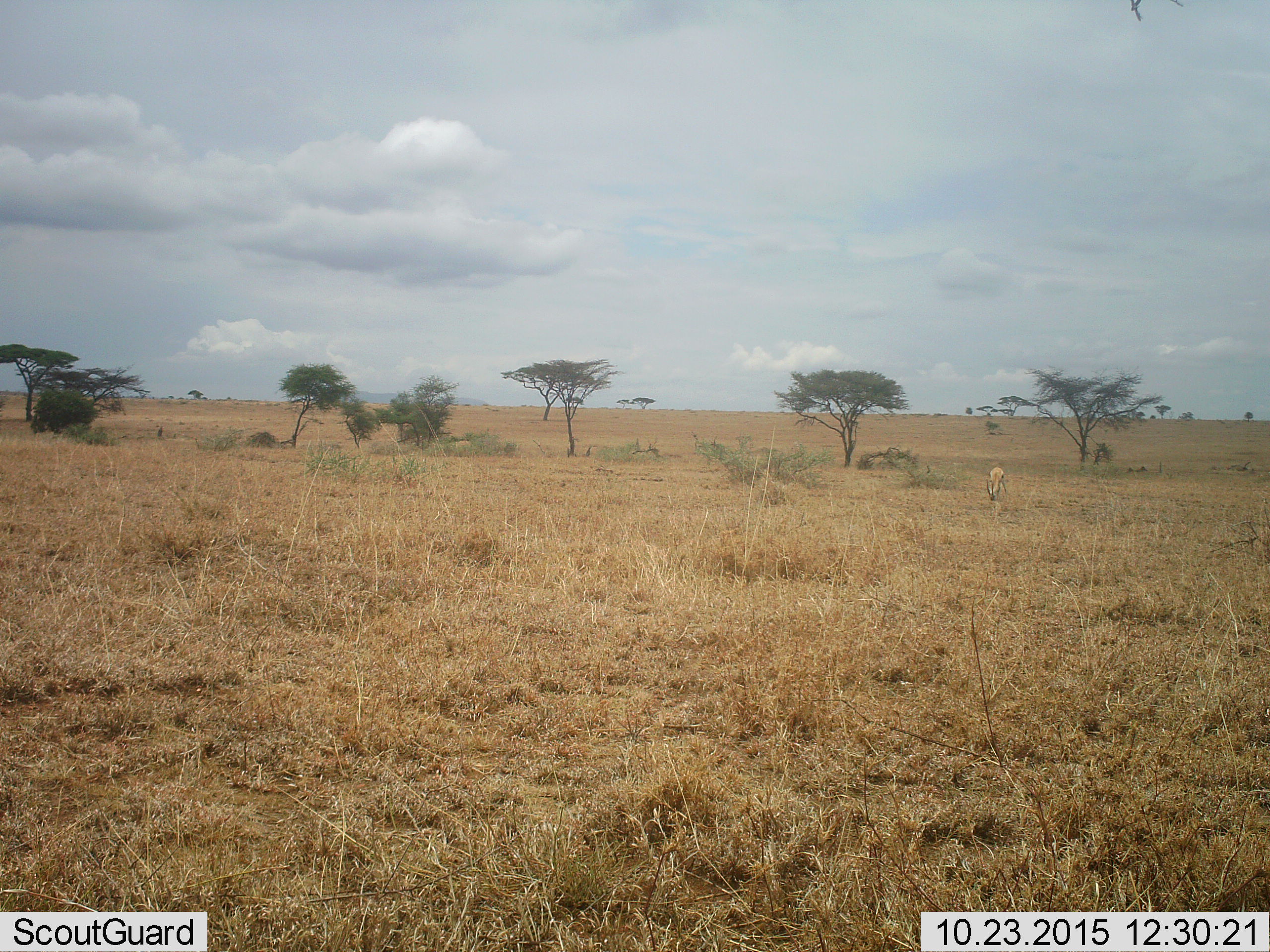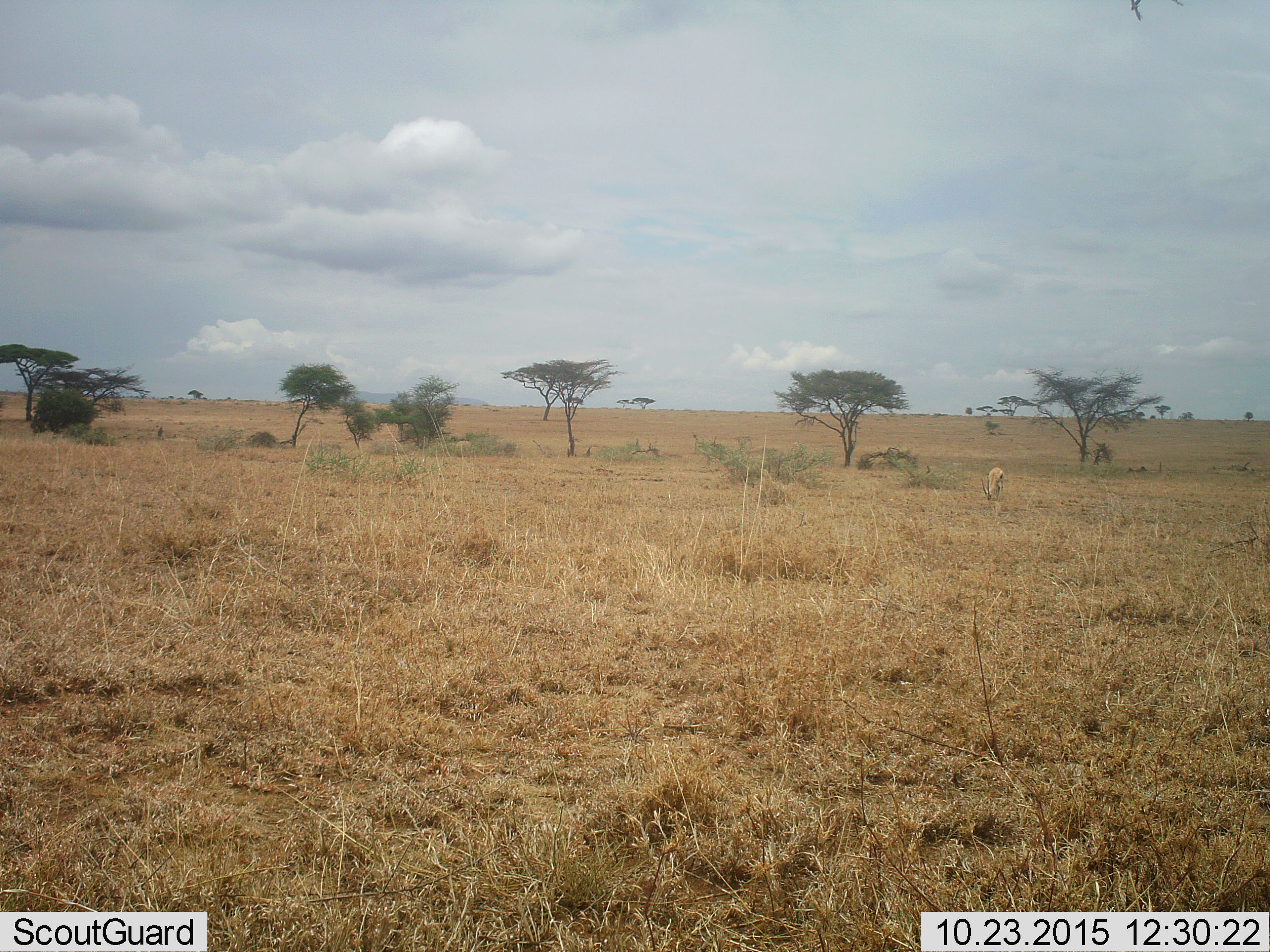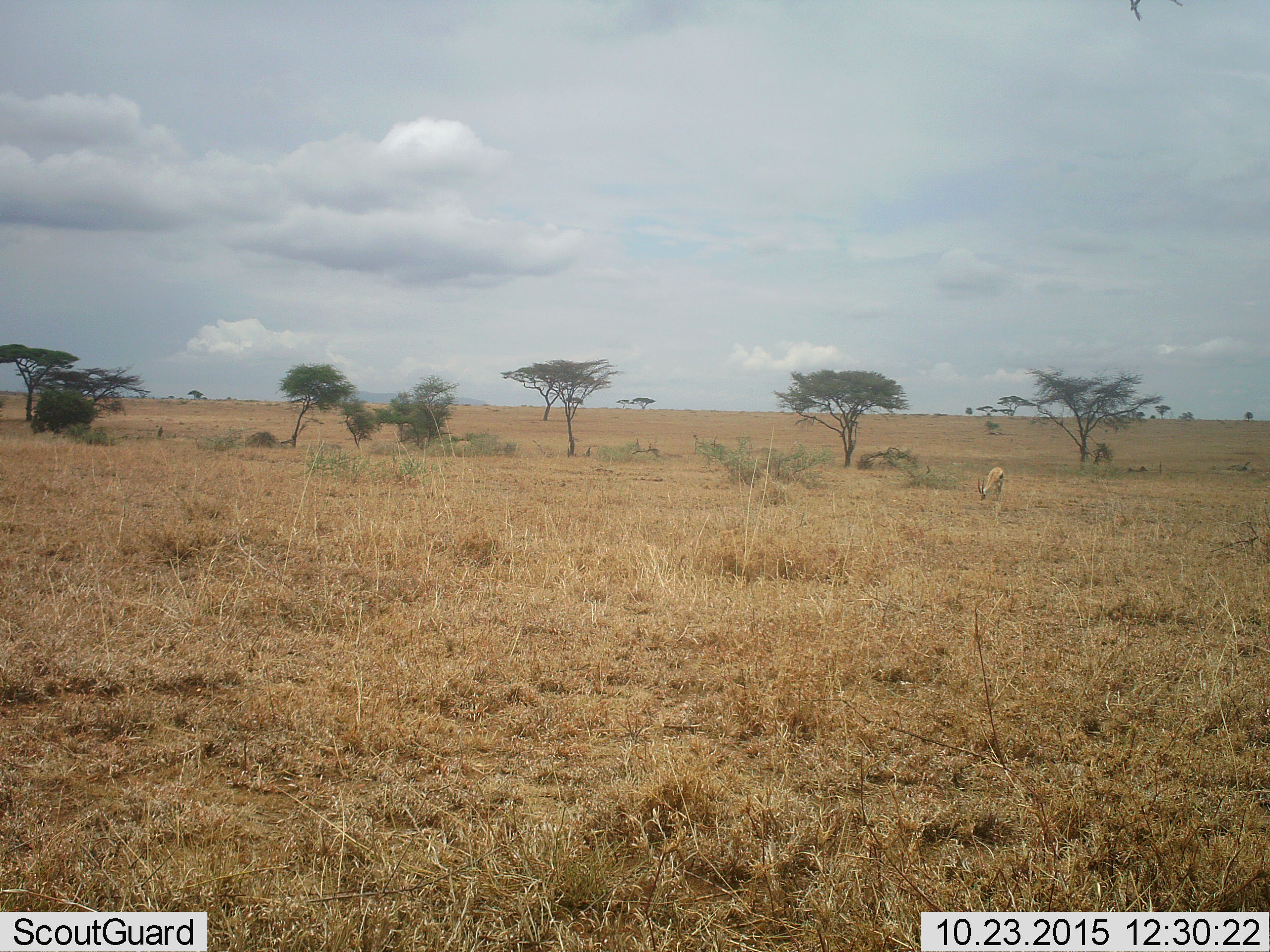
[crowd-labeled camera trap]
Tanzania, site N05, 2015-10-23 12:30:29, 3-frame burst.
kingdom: Animalia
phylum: Chordata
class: Mammalia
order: Artiodactyla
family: Bovidae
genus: Eudorcas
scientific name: Eudorcas thomsonii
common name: thomson's gazelle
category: gazellethomsons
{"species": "gazellethomsons (thomson's gazelle) (Eudorcas thomsonii)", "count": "1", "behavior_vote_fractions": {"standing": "20%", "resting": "0%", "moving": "0%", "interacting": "0%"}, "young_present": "0%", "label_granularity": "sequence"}